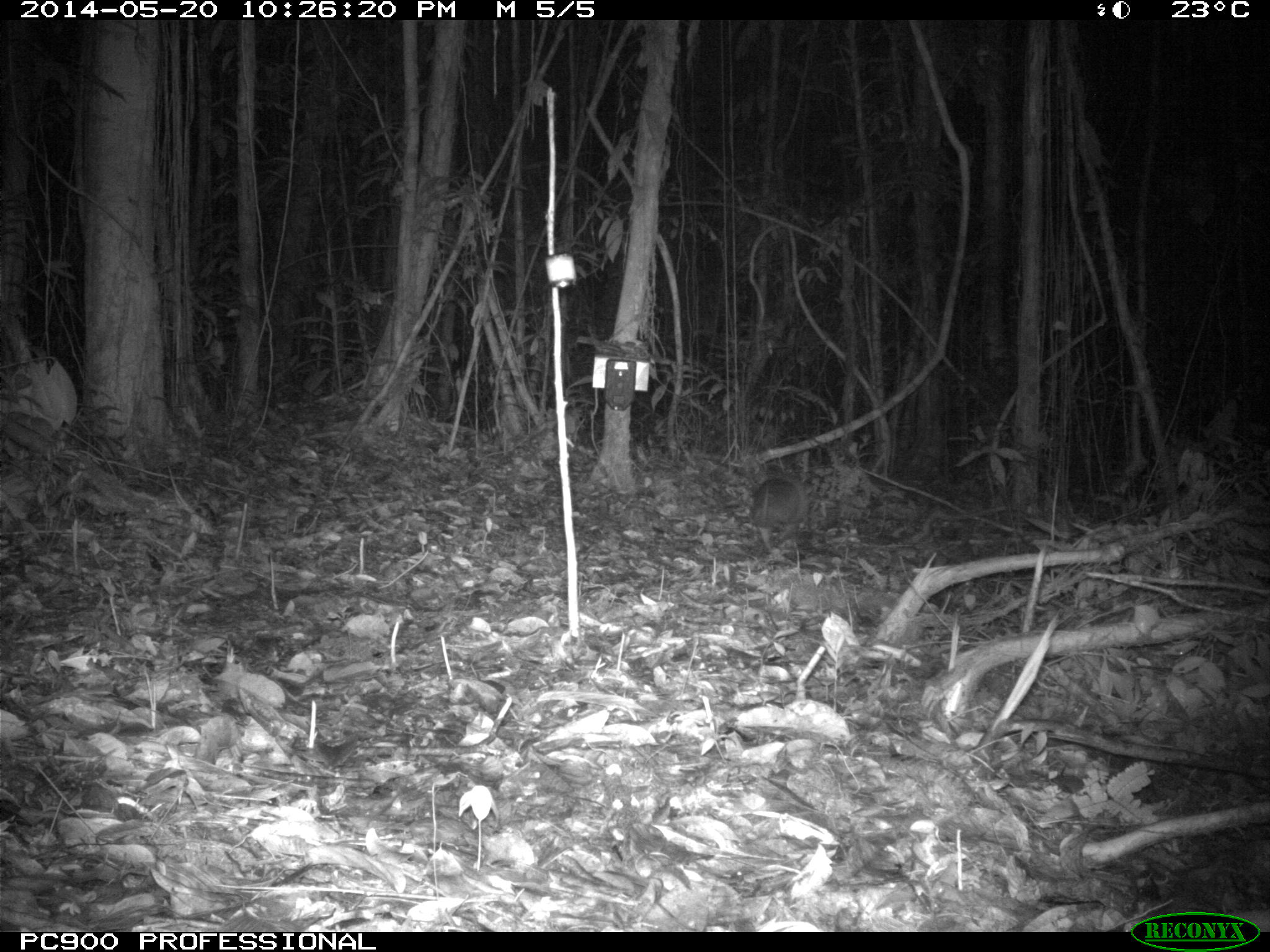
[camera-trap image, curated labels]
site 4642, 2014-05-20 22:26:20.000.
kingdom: Animalia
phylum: Chordata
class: Mammalia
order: Cingulata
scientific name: Cingulata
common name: armadillo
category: unknown armadillo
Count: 1.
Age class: adult.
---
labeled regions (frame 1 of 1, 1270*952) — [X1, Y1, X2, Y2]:
unknown armadillo: [749, 473, 811, 549]